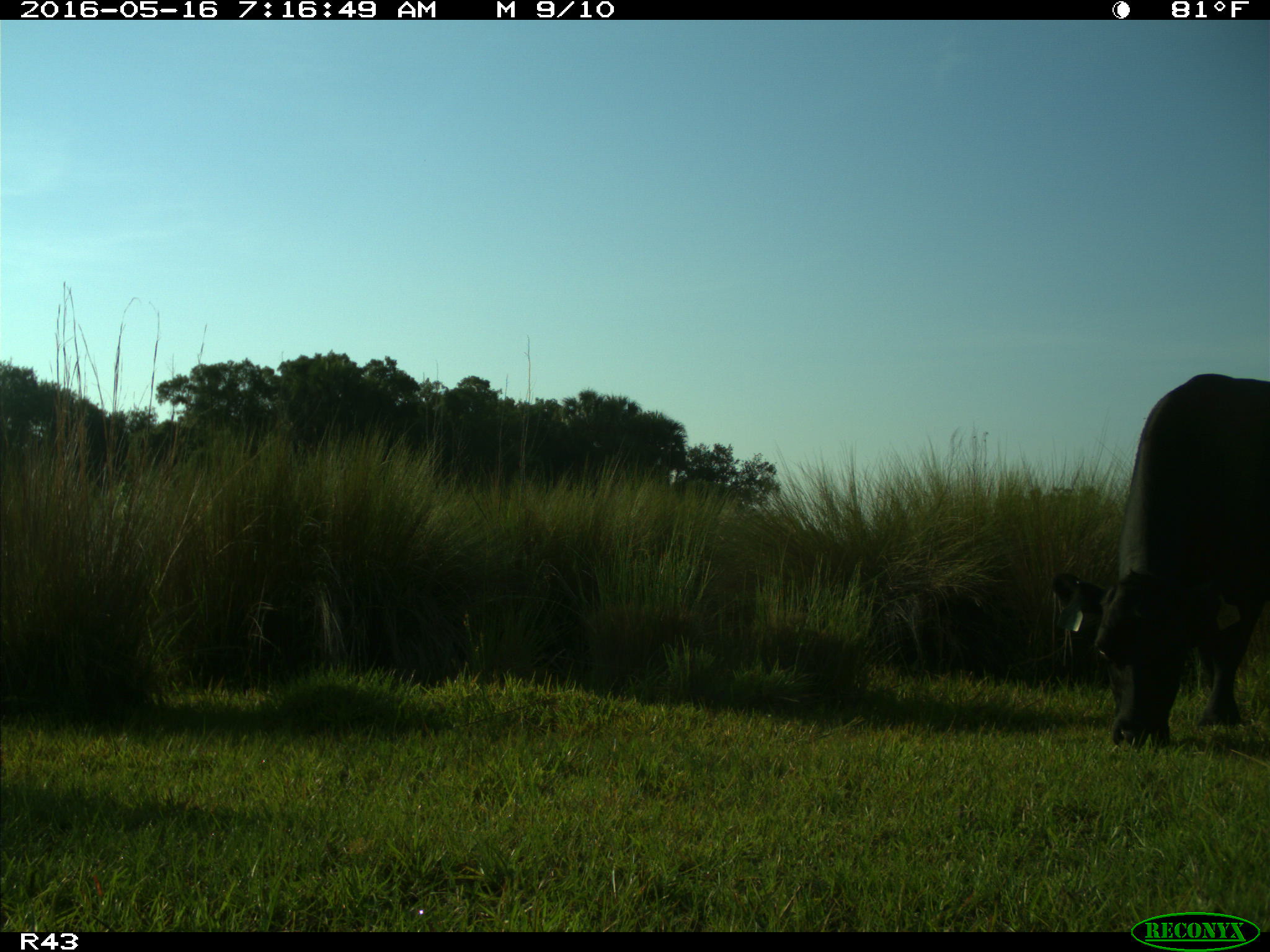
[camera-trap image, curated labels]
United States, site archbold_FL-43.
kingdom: Animalia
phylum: Chordata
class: Mammalia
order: Artiodactyla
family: Bovidae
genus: Bos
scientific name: Bos taurus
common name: domestic cow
Bos taurus (domestic cow).